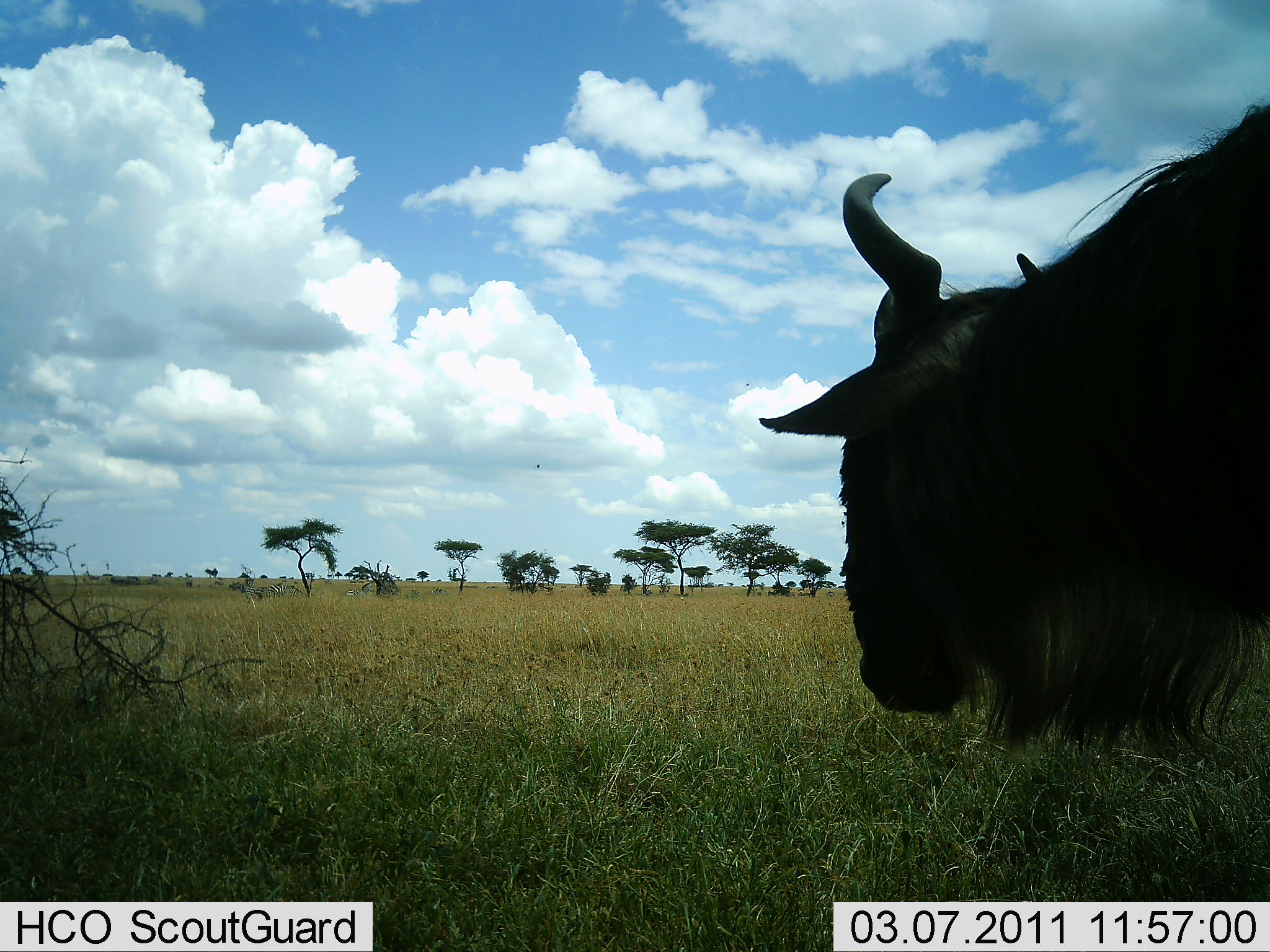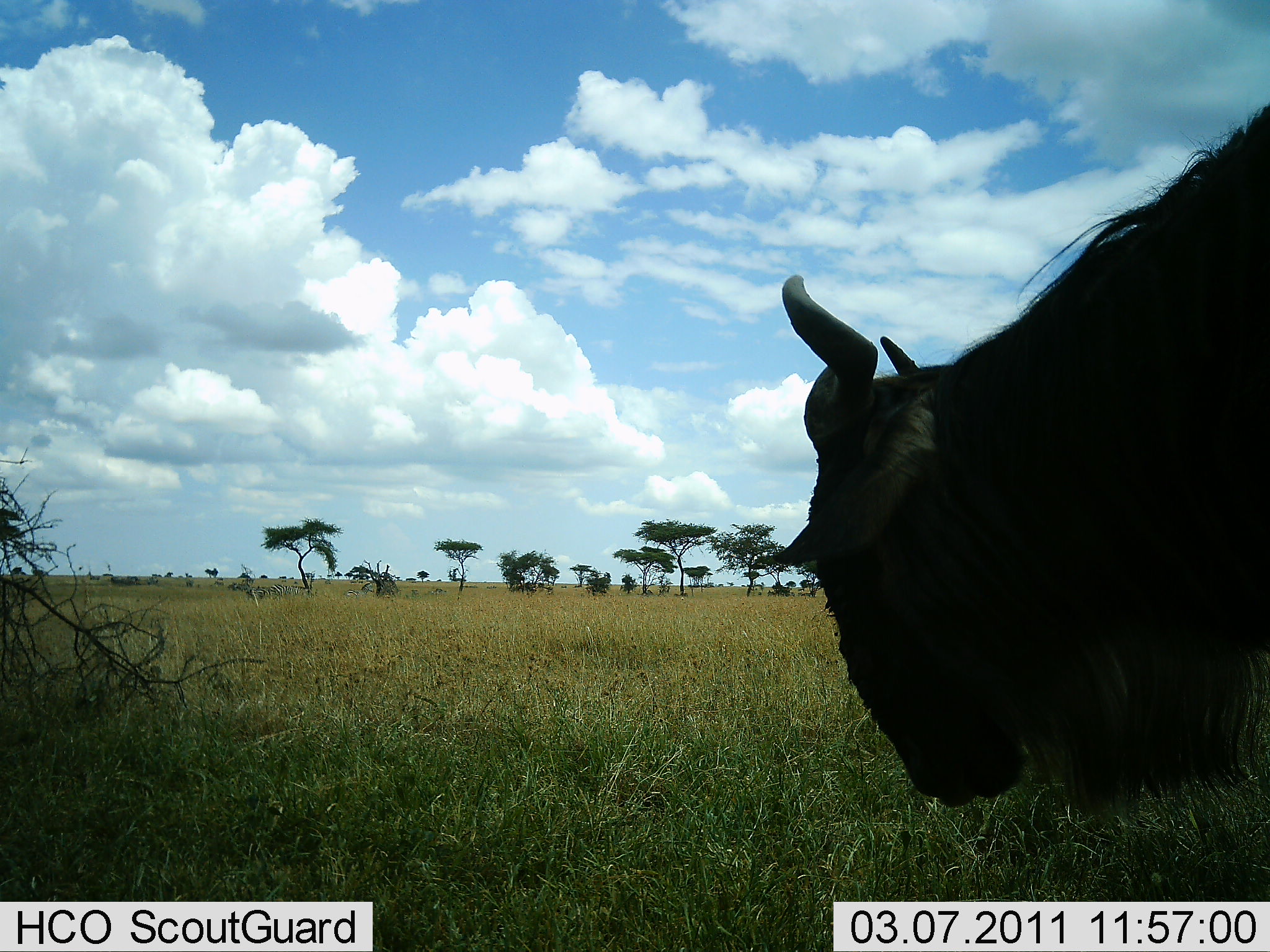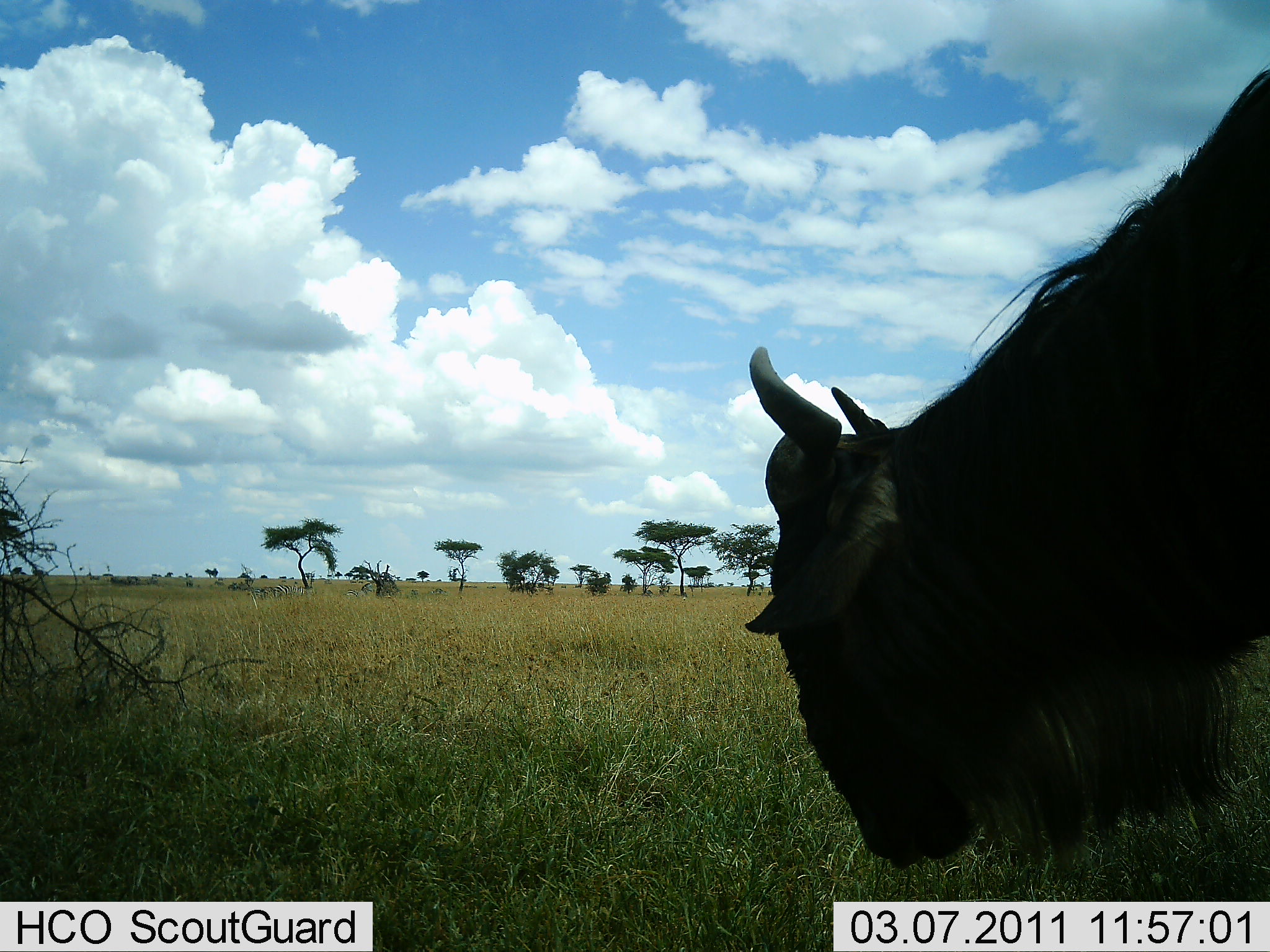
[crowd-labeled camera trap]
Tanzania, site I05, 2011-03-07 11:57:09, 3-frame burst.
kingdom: Animalia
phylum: Chordata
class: Mammalia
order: Artiodactyla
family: Bovidae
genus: Connochaetes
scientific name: Connochaetes taurinus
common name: blue wildebeest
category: wildebeest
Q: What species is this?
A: Wildebeest (blue wildebeest) (Connochaetes taurinus).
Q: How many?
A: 1.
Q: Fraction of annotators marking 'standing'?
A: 42%.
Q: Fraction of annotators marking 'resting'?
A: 0%.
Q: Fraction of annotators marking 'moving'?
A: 8%.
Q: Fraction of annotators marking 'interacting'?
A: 0%.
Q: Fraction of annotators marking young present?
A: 0%.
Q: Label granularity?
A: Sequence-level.